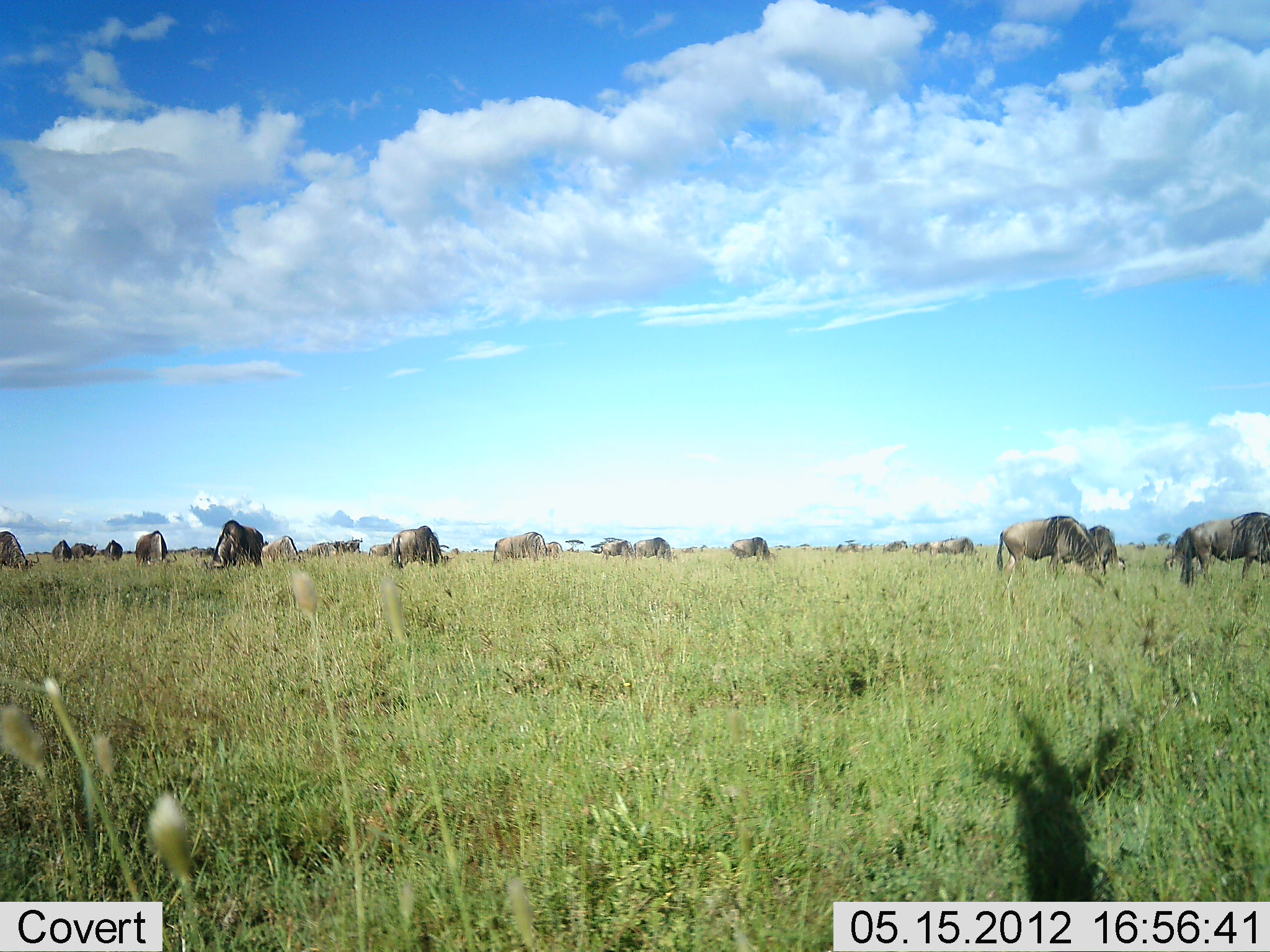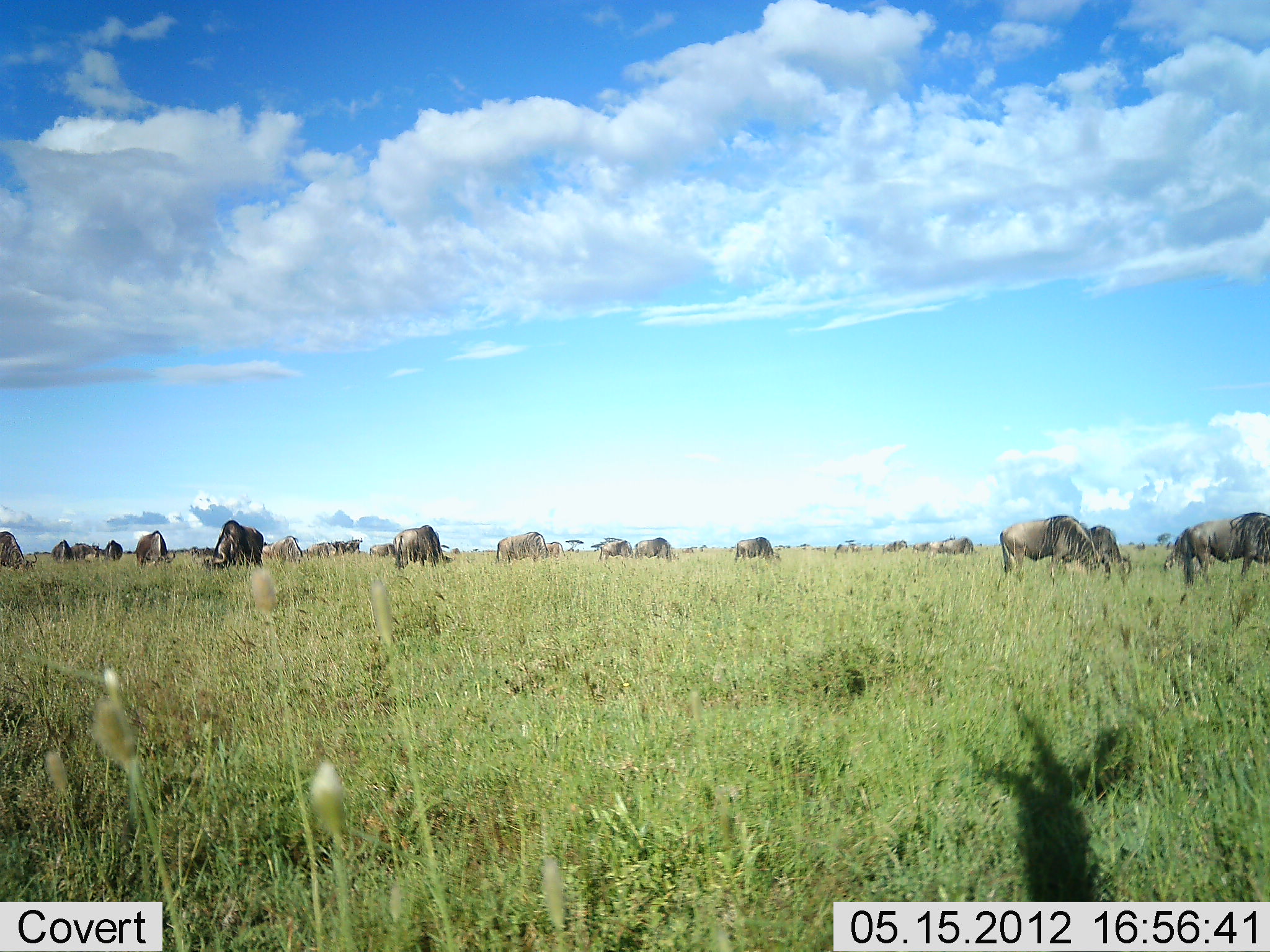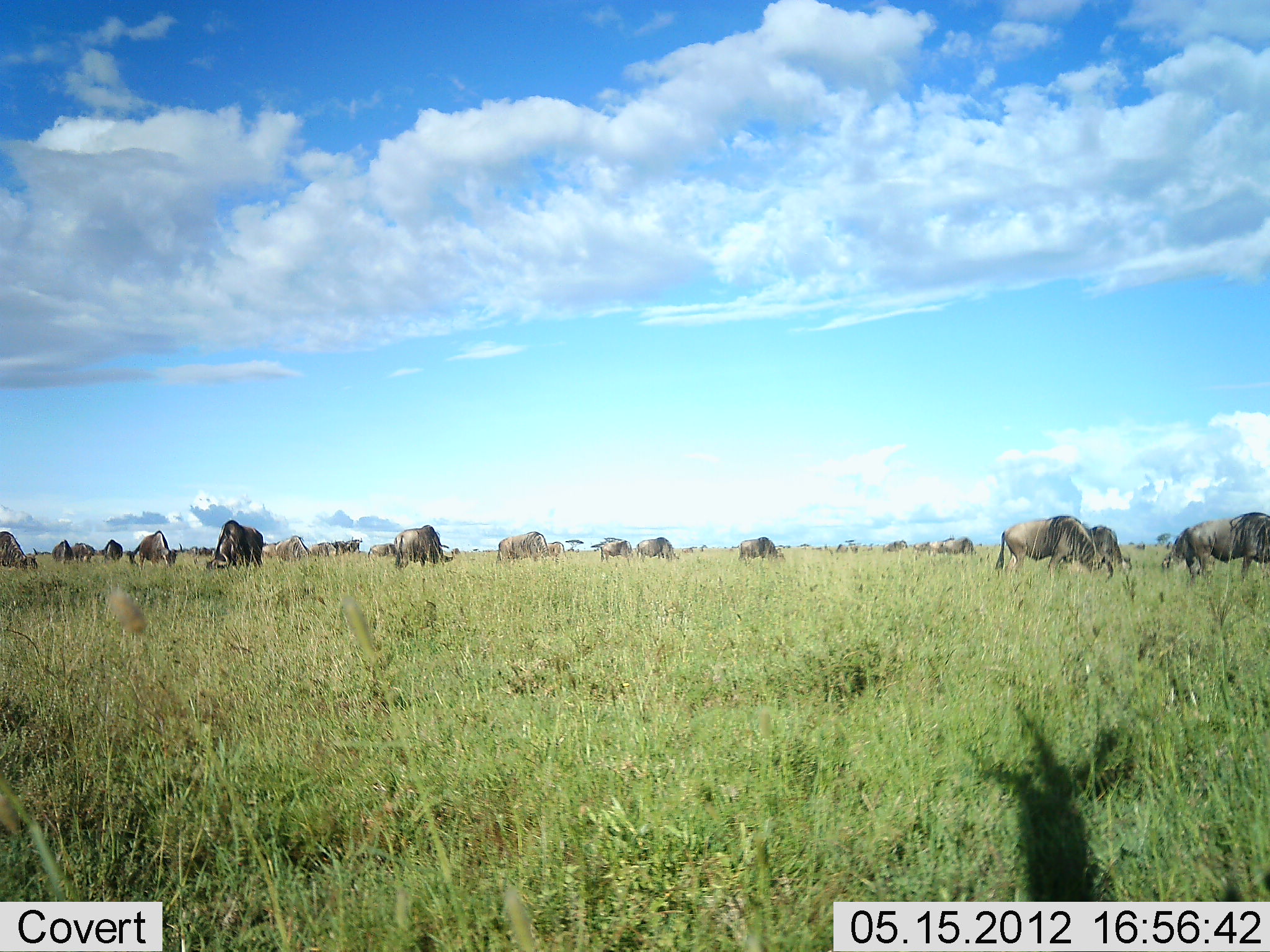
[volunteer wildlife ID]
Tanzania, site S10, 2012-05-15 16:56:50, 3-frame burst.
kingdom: Animalia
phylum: Chordata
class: Mammalia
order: Artiodactyla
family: Bovidae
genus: Connochaetes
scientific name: Connochaetes taurinus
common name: blue wildebeest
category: wildebeest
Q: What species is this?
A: Wildebeest (blue wildebeest) (Connochaetes taurinus).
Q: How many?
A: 11-50.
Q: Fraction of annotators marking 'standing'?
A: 40%.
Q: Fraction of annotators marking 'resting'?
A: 0%.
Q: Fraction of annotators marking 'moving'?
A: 0%.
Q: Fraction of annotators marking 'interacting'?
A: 0%.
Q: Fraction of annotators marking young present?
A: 0%.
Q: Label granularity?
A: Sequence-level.